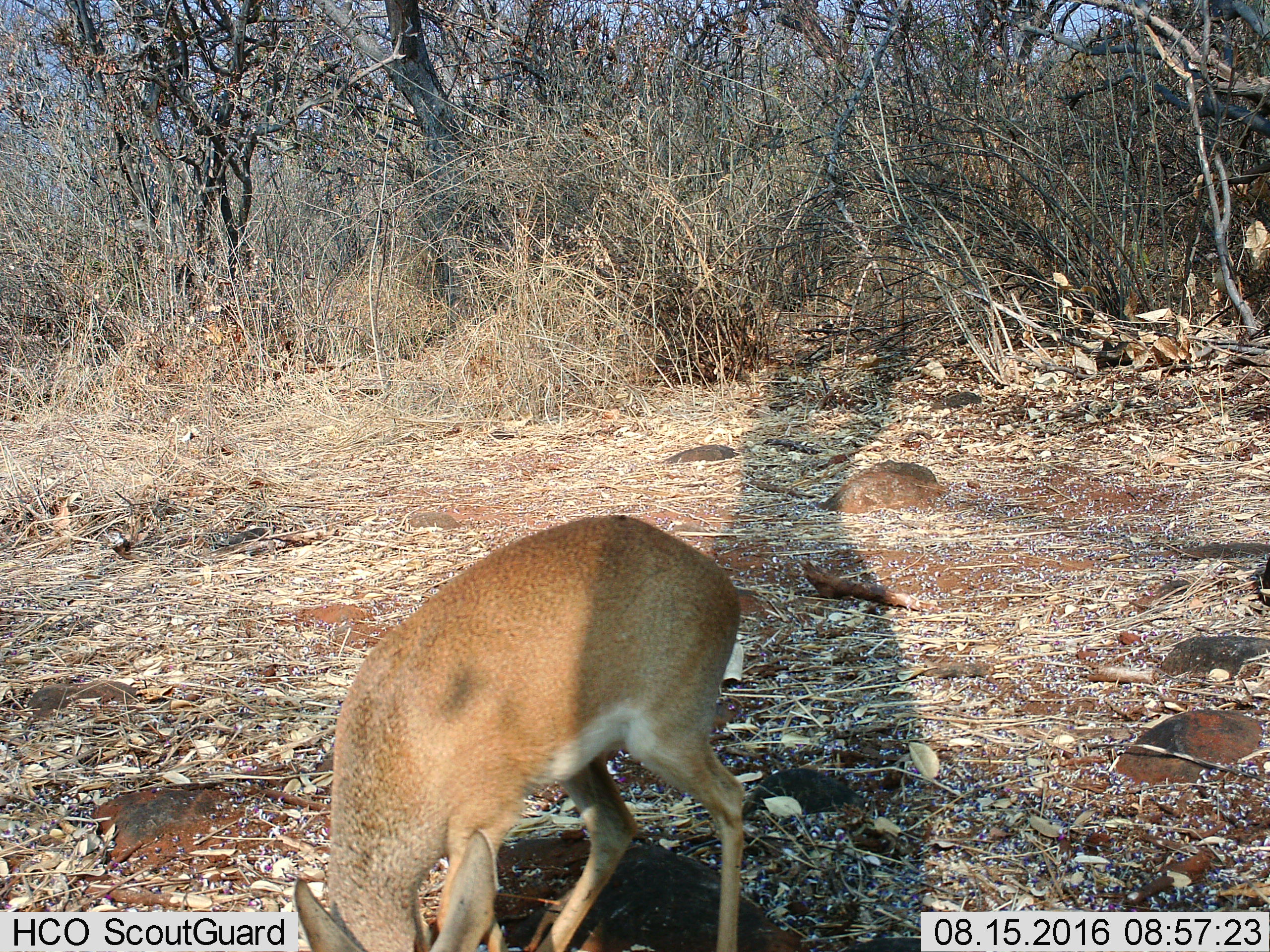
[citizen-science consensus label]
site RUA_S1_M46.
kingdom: Animalia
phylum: Chordata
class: Mammalia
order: Artiodactyla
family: Bovidae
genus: Madoqua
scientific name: Madoqua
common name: dik-dik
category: dikdik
Dikdik (dik-dik) (Madoqua), count 1. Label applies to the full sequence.